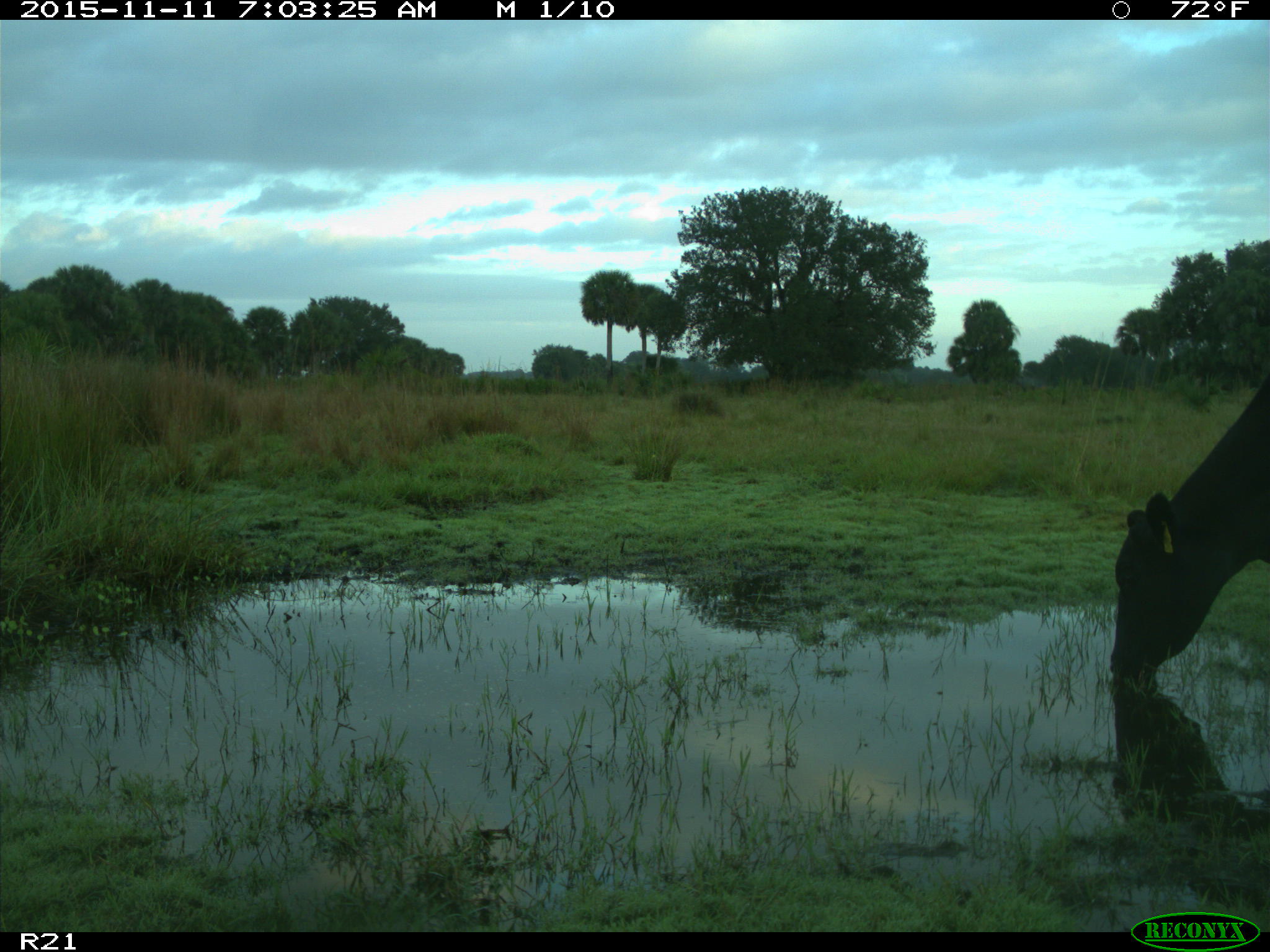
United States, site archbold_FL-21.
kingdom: Animalia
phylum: Chordata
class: Mammalia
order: Artiodactyla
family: Bovidae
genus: Bos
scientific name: Bos taurus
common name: domestic cow